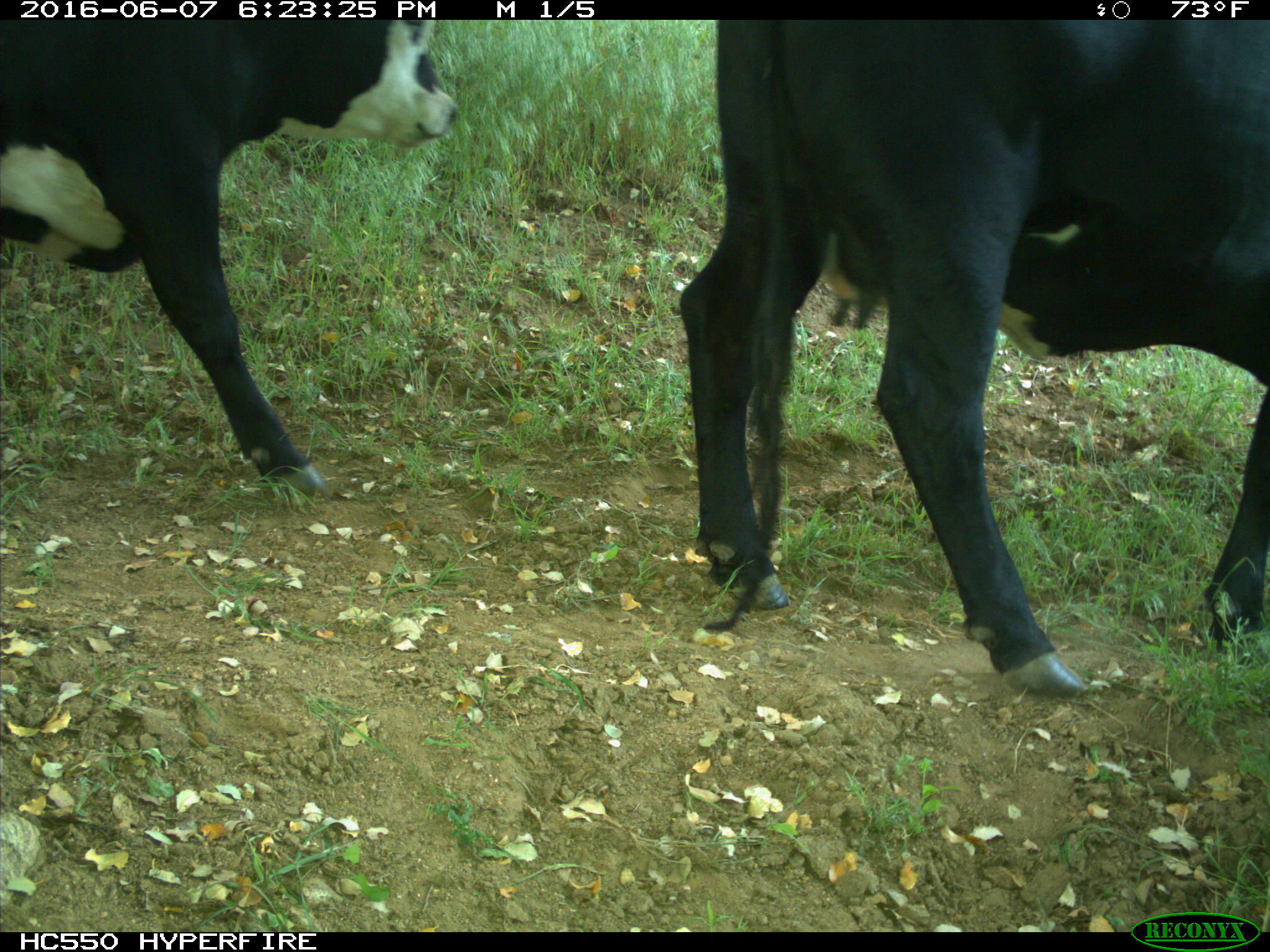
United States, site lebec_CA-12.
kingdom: Animalia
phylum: Chordata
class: Mammalia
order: Artiodactyla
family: Bovidae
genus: Bos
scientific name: Bos taurus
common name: domestic cow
Bos taurus (domestic cow).